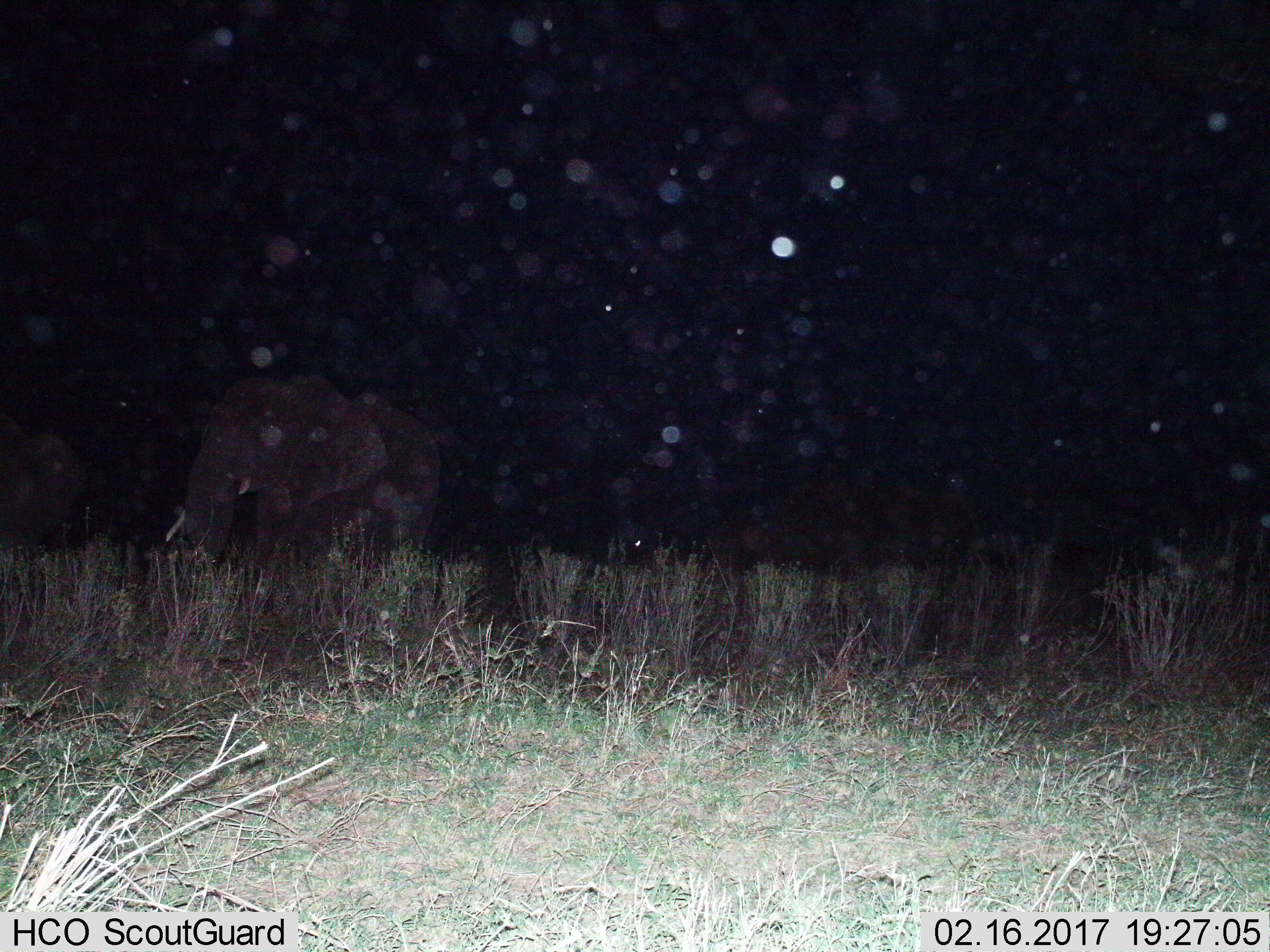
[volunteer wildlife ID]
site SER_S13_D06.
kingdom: Animalia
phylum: Chordata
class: Mammalia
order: Proboscidea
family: Elephantidae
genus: Loxodonta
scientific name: Loxodonta africana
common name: african bush elephant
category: elephant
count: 2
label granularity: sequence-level